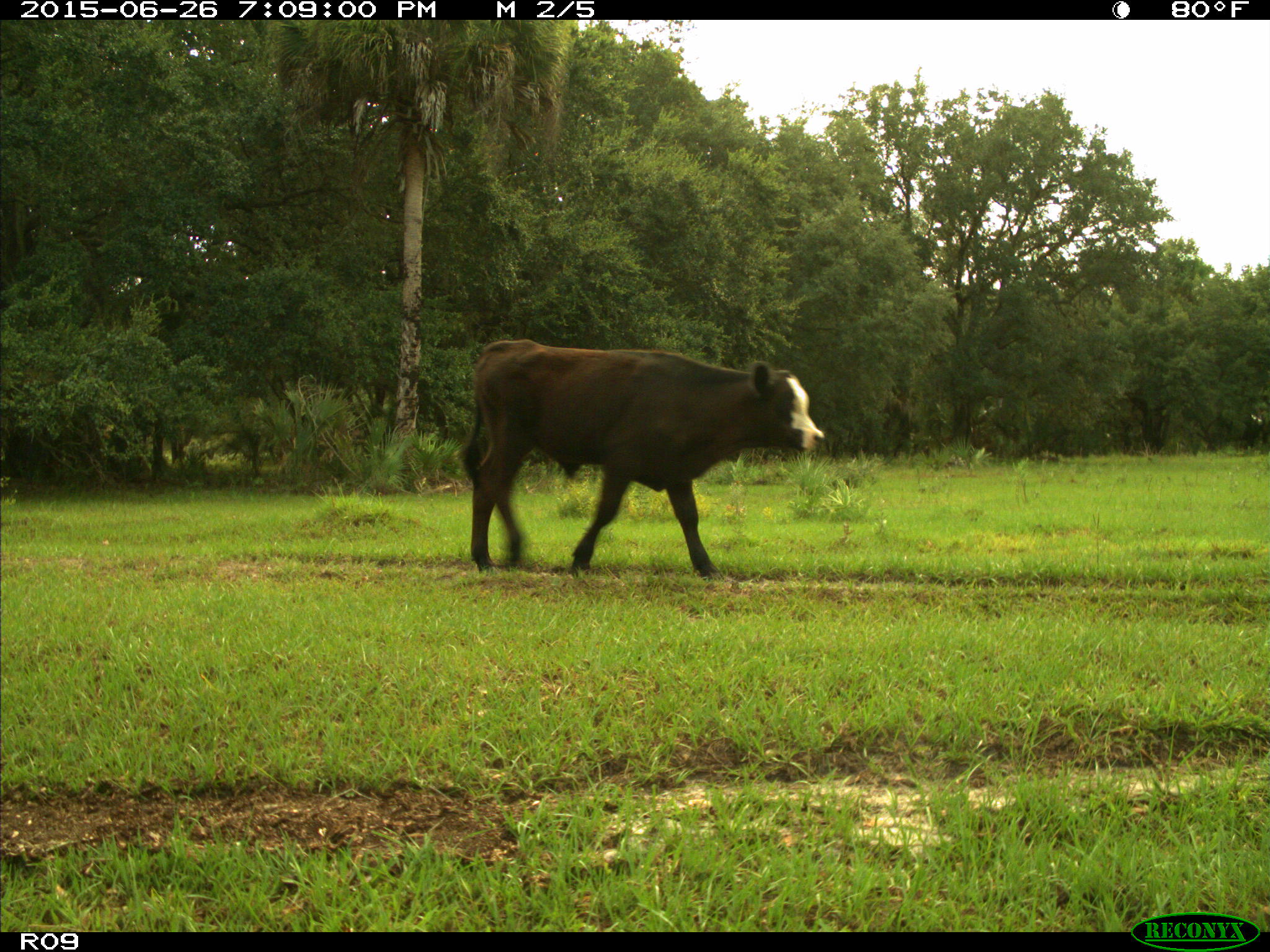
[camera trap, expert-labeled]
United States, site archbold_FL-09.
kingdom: Animalia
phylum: Chordata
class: Mammalia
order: Artiodactyla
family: Bovidae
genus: Bos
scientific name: Bos taurus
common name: domestic cow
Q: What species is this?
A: Bos taurus (domestic cow).